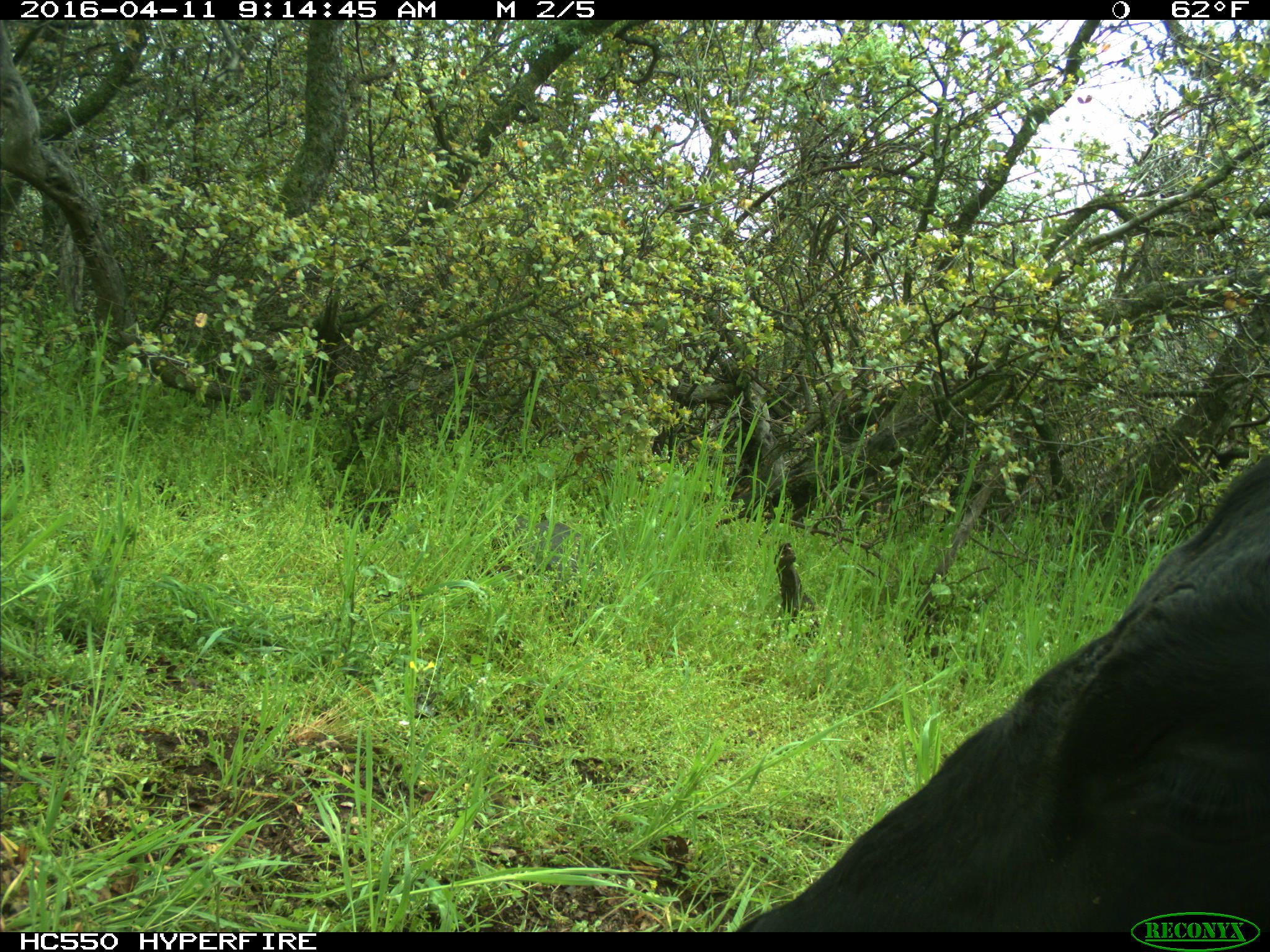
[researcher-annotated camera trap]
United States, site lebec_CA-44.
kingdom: Animalia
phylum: Chordata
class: Mammalia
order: Artiodactyla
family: Bovidae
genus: Bos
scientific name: Bos taurus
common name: domestic cow